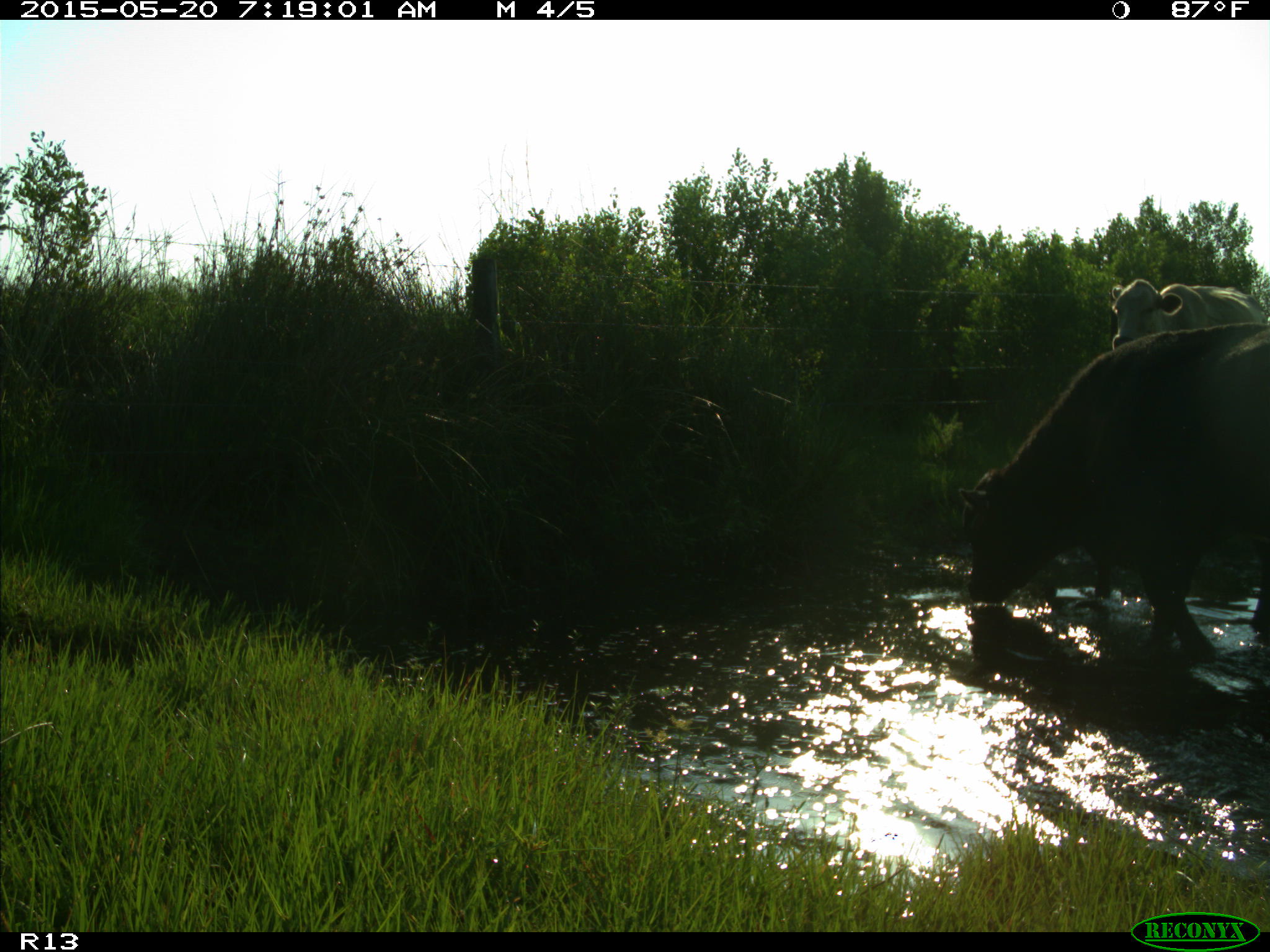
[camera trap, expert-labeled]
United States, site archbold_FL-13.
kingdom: Animalia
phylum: Chordata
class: Mammalia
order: Artiodactyla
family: Bovidae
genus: Bos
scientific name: Bos taurus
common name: domestic cow